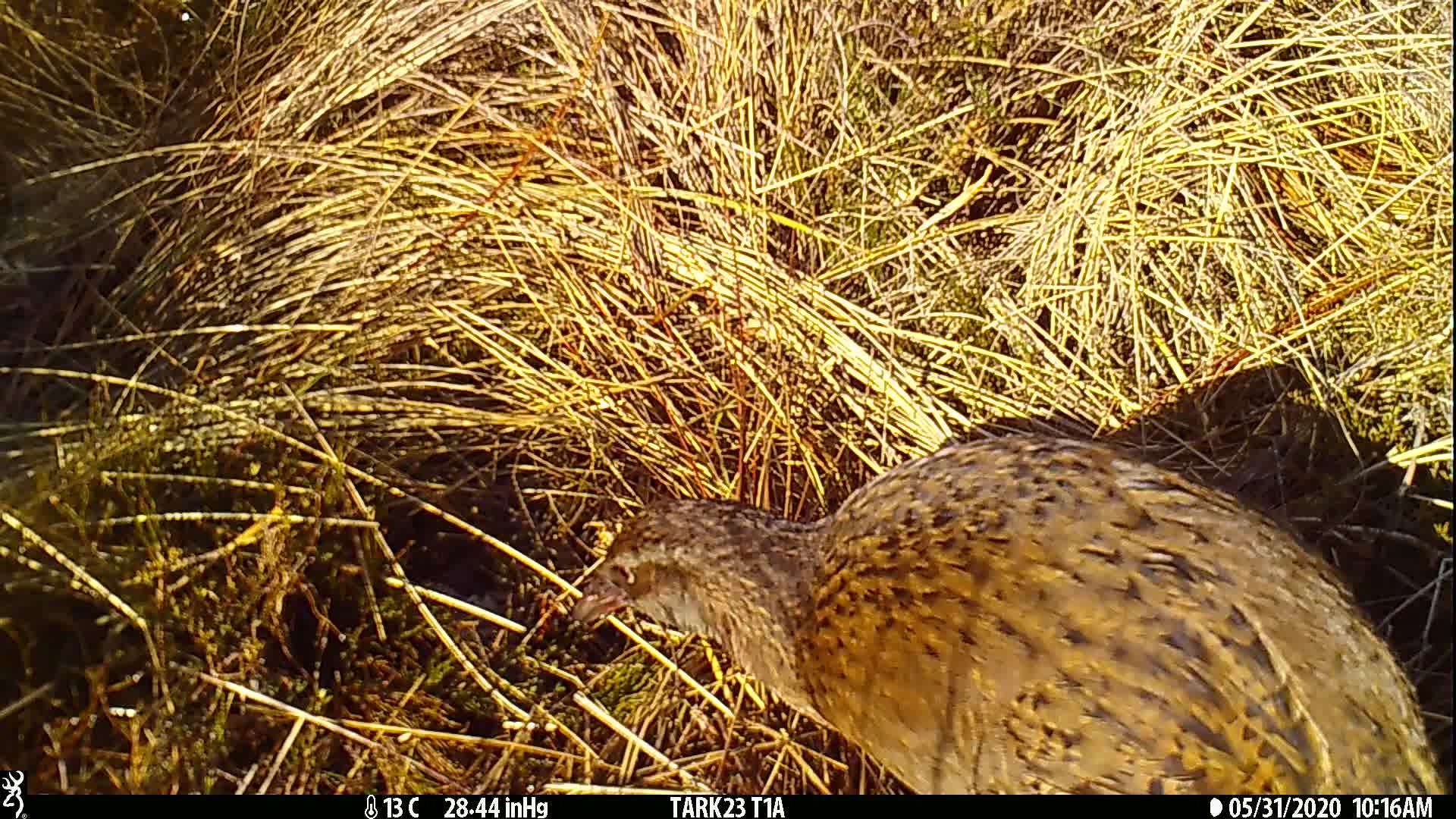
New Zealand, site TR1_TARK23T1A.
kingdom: Animalia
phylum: Chordata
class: Aves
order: Gruiformes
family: Rallidae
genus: Gallirallus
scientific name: Gallirallus australis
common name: weka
Weka (Gallirallus australis).